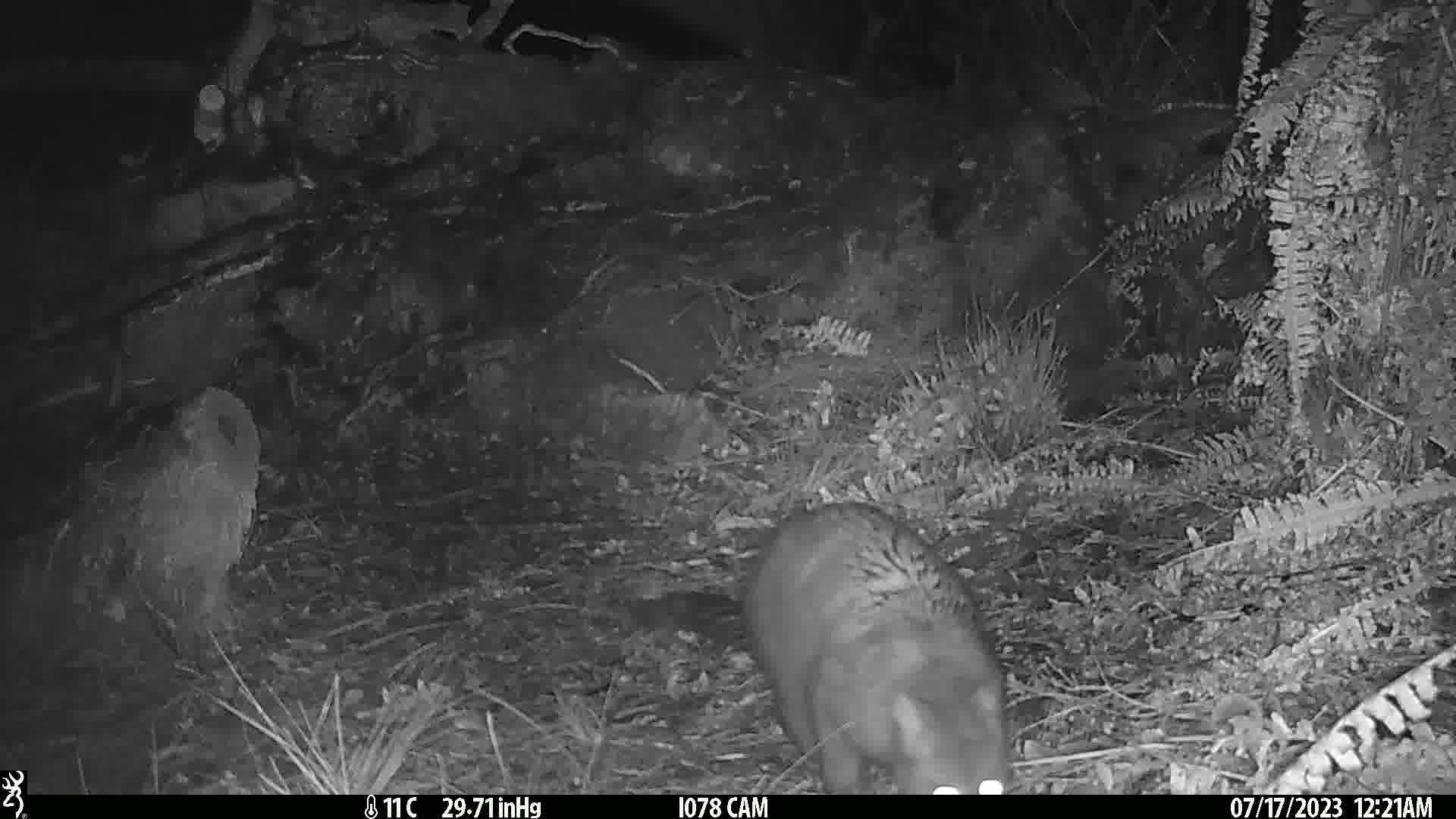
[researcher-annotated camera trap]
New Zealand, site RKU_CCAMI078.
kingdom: Animalia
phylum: Chordata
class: Mammalia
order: Diprotodontia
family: Phalangeridae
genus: Trichosurus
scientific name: Trichosurus vulpecula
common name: common brushtail possum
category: possum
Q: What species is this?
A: Possum (common brushtail possum) (Trichosurus vulpecula).